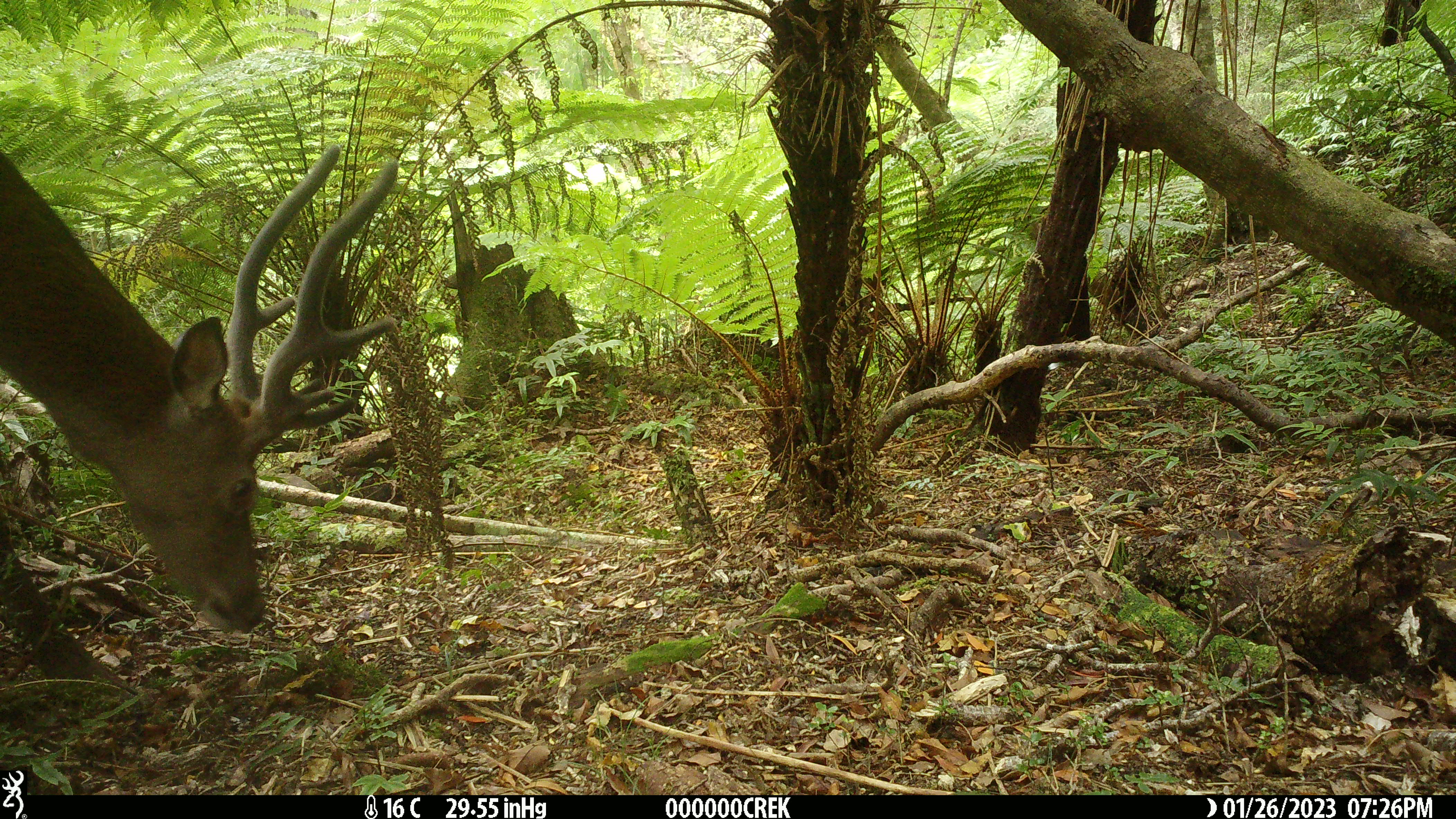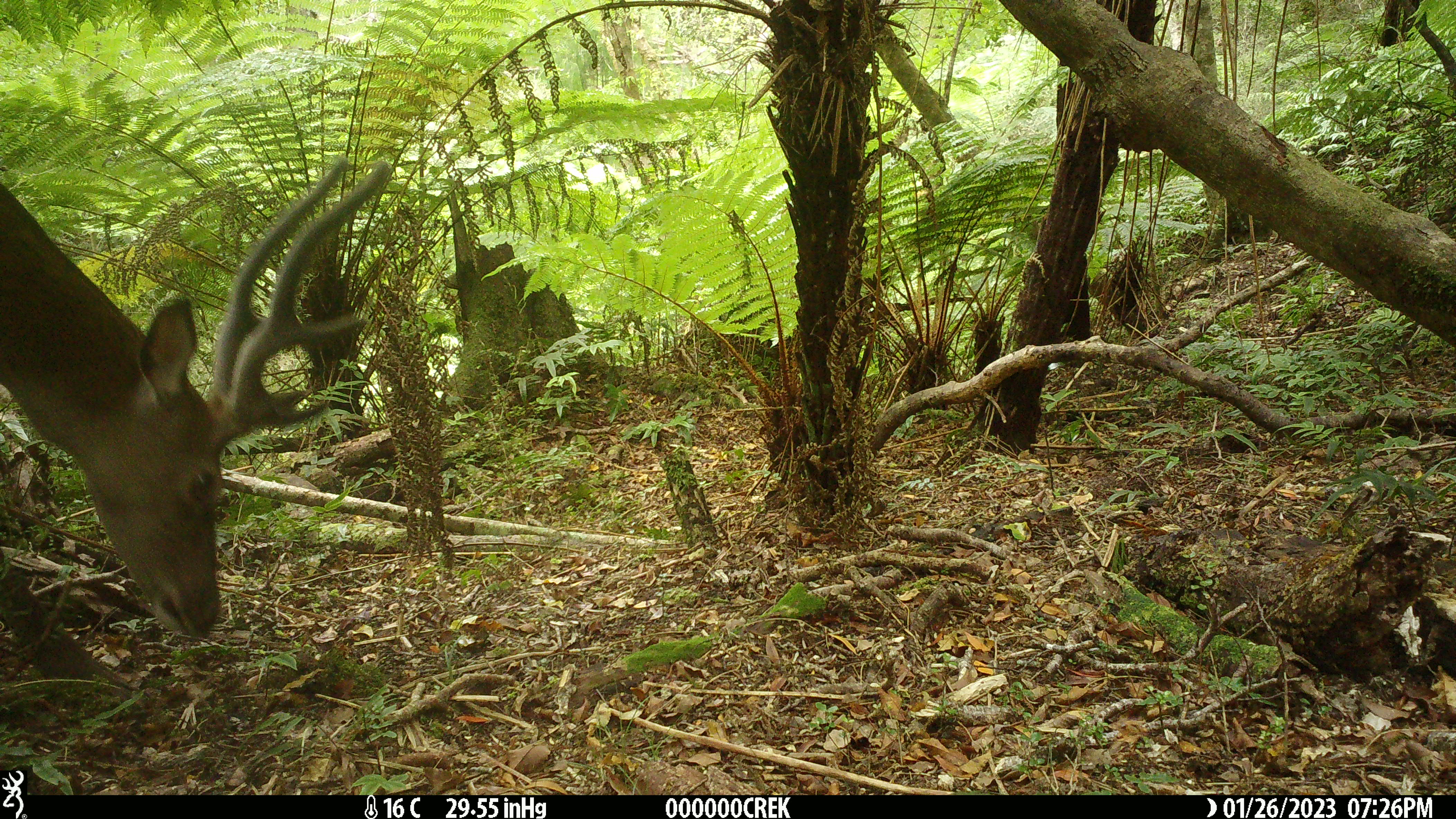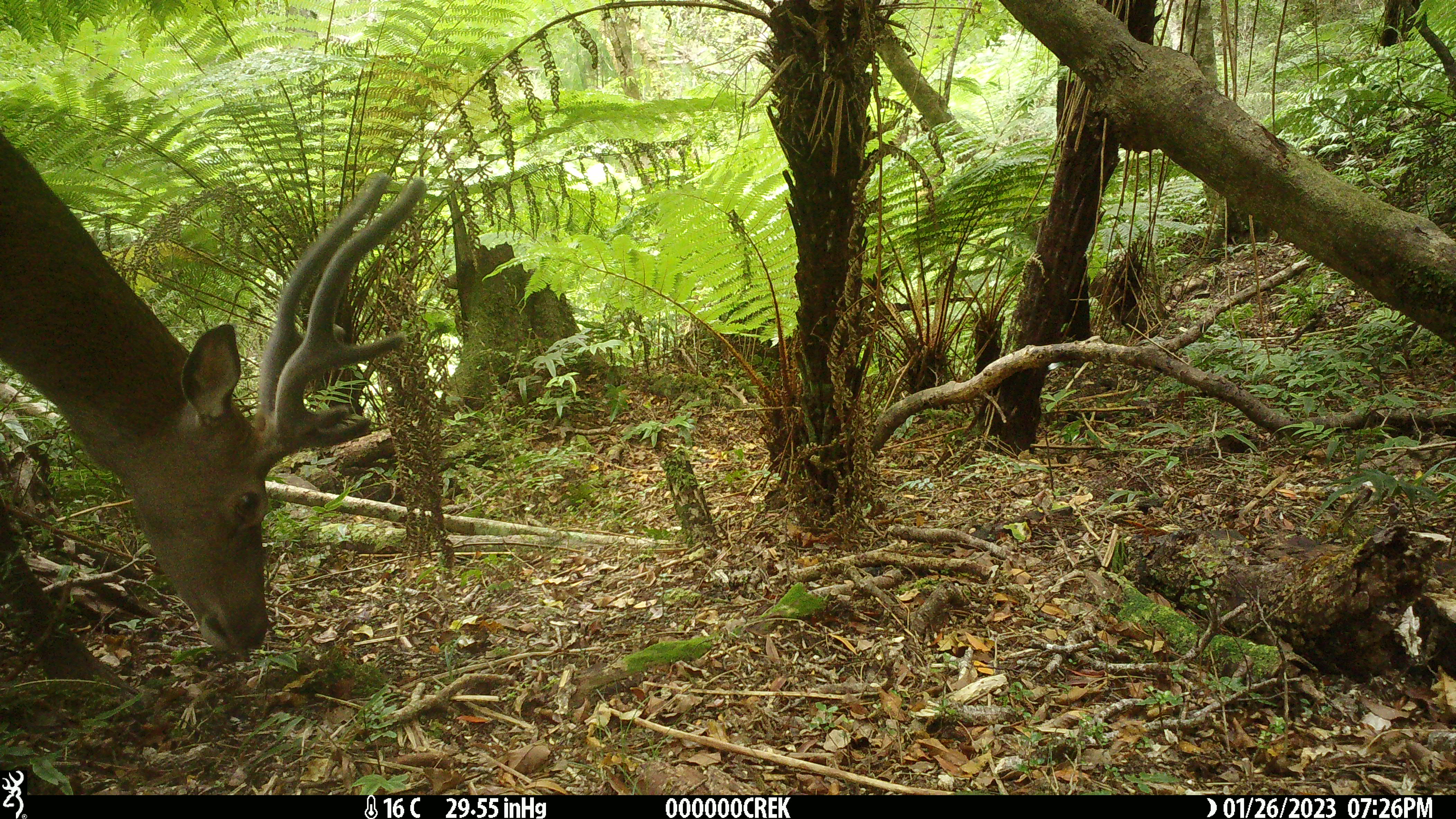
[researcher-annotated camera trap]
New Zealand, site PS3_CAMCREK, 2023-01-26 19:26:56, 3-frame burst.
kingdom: Animalia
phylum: Chordata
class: Mammalia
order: Artiodactyla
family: Cervidae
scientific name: Cervidae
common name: deer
Deer (Cervidae).